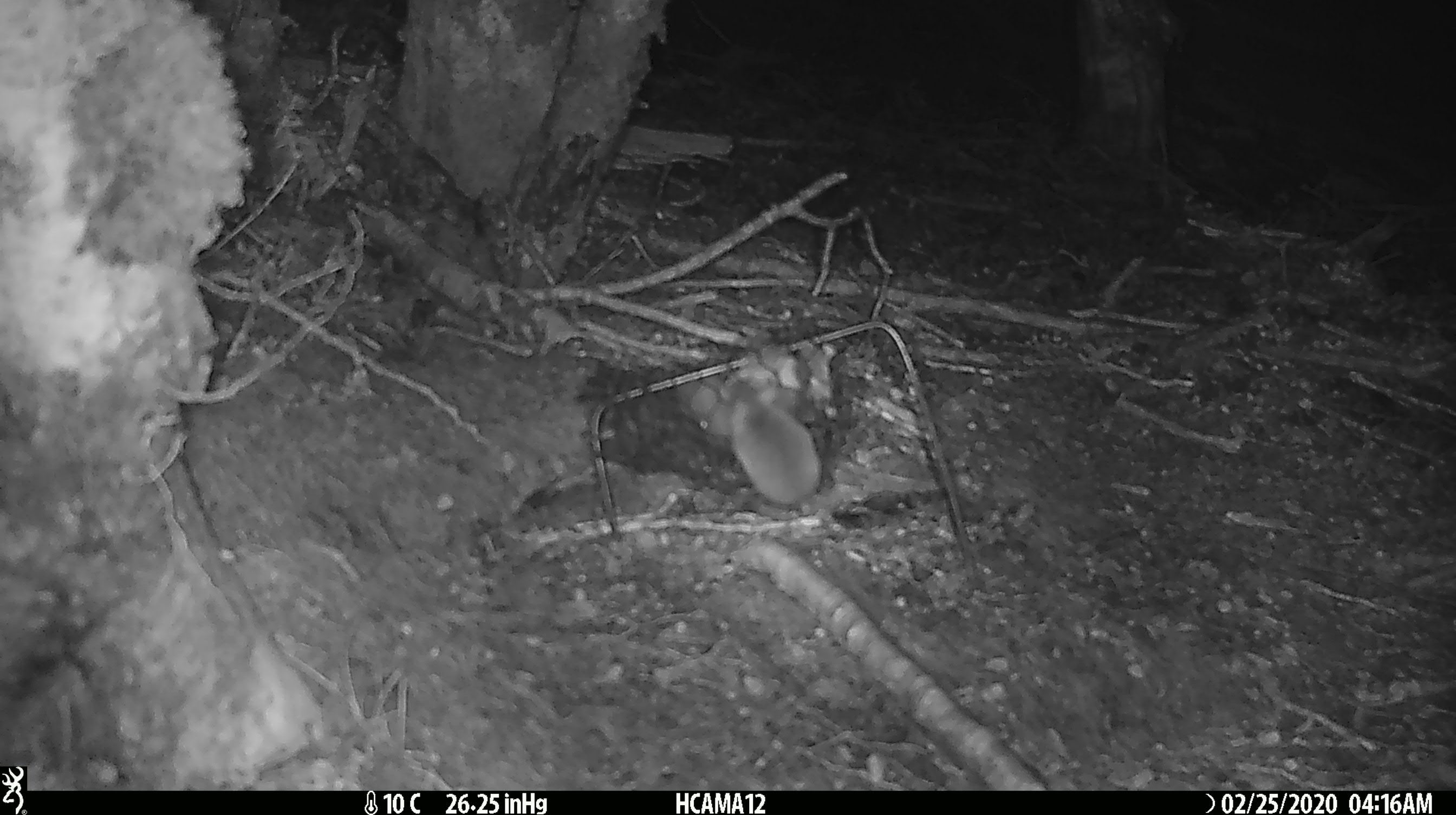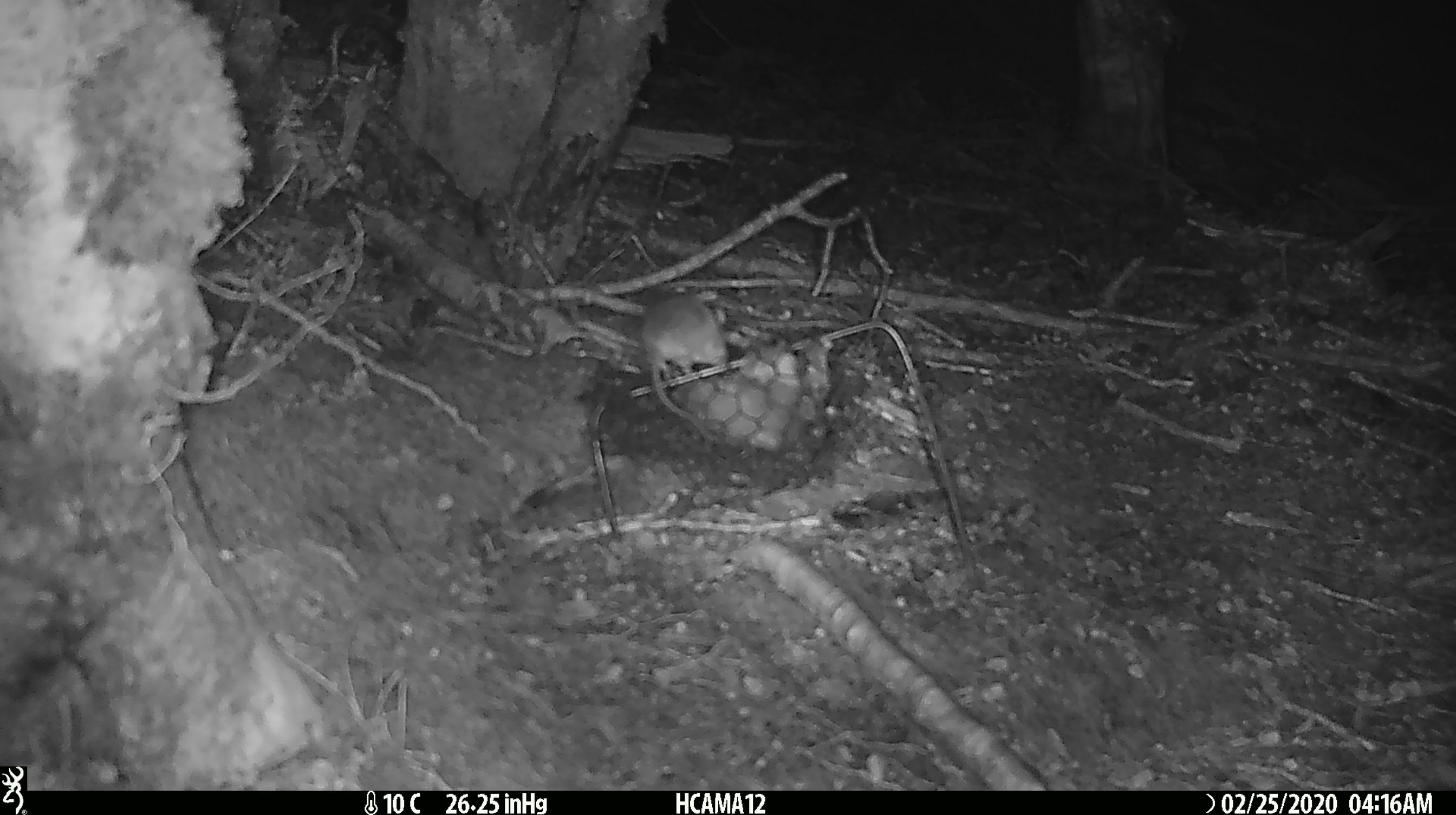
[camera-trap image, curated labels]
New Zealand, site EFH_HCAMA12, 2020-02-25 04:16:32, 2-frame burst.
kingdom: Animalia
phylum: Chordata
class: Mammalia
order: Rodentia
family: Muridae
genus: Mus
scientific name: Mus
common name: mouse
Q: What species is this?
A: Mouse (Mus).